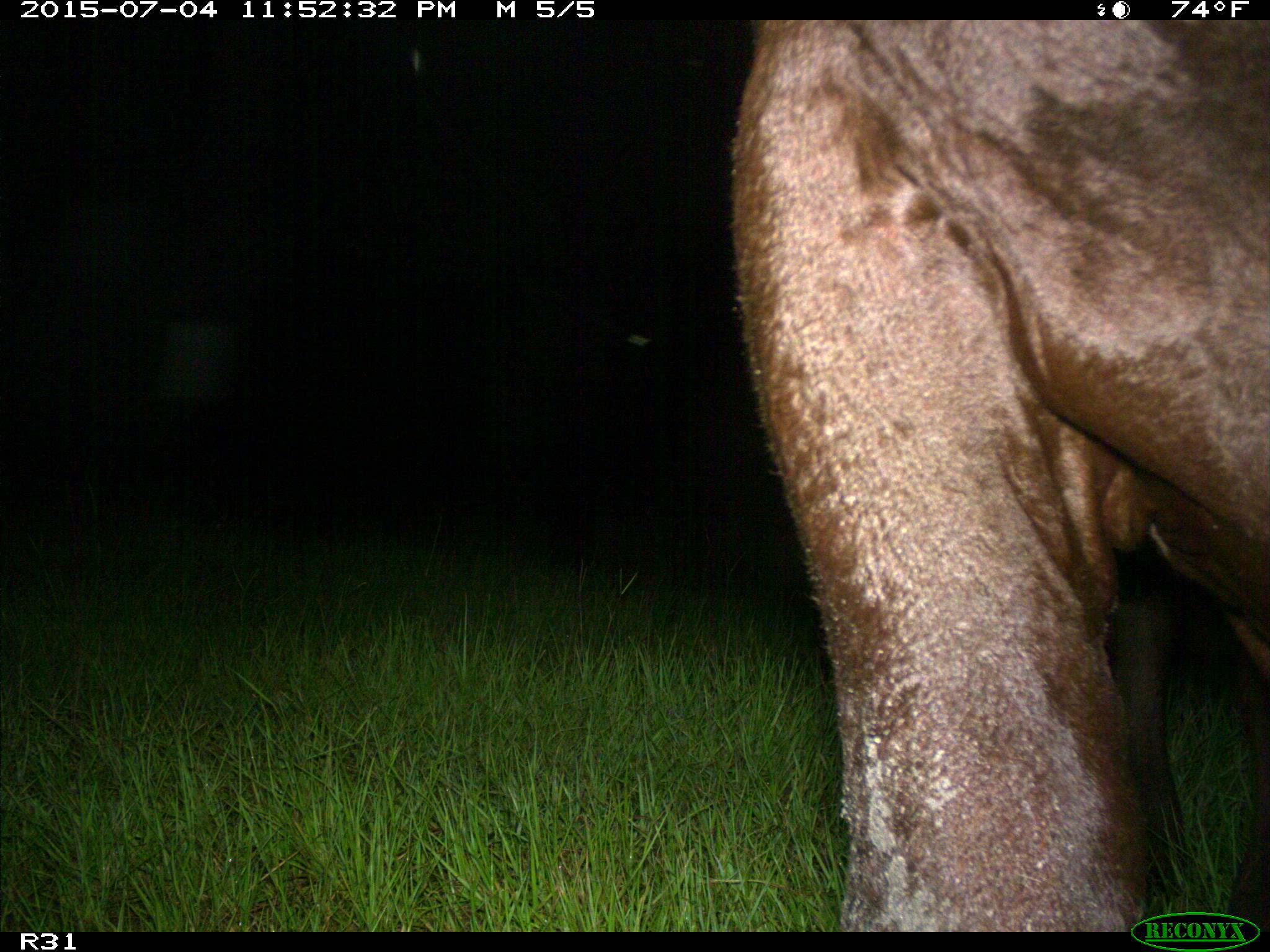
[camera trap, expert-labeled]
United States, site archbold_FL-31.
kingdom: Animalia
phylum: Chordata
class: Mammalia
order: Artiodactyla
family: Bovidae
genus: Bos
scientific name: Bos taurus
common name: domestic cow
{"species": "Bos taurus (domestic cow)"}